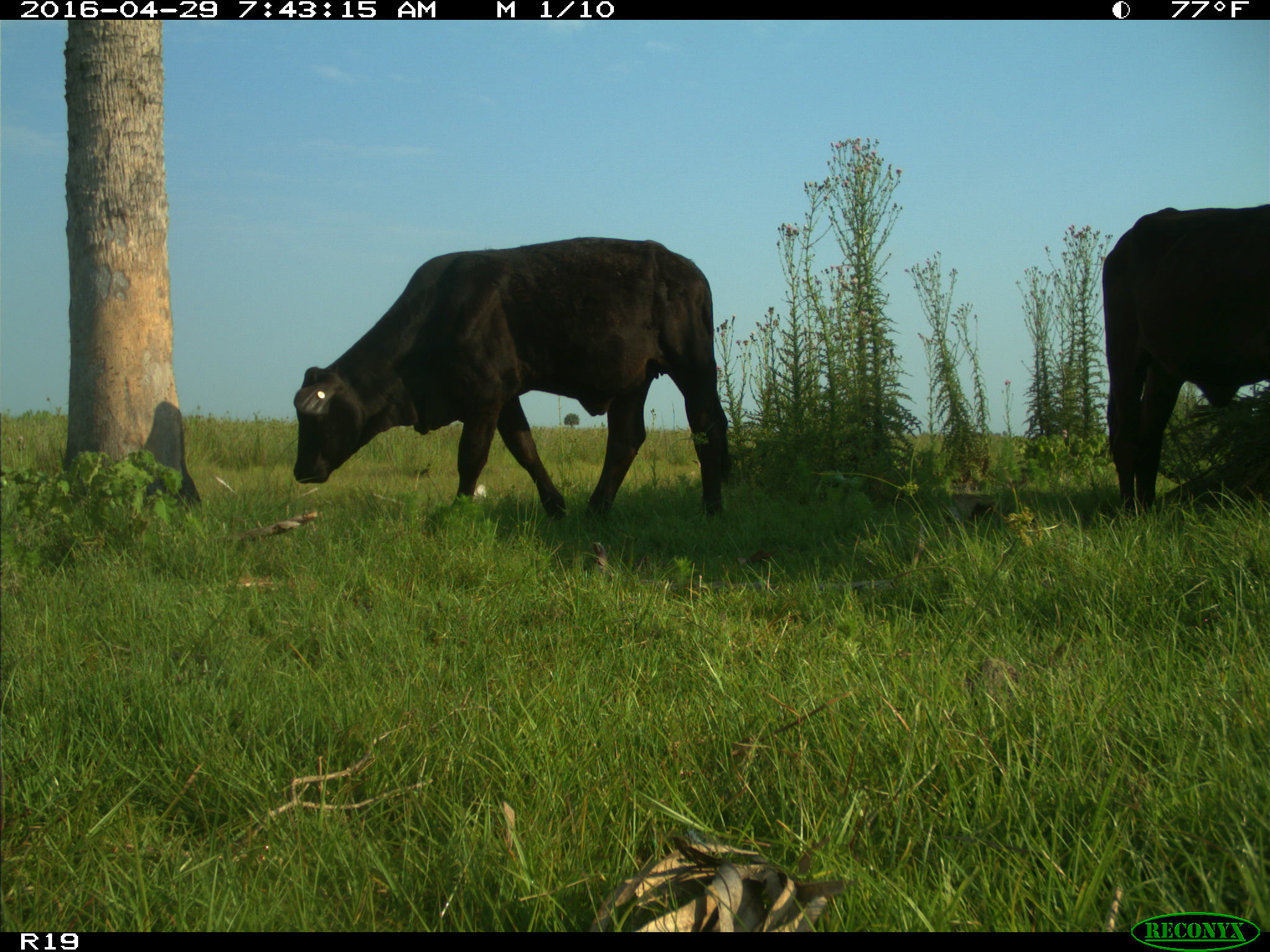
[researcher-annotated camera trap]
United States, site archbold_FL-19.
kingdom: Animalia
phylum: Chordata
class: Mammalia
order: Artiodactyla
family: Bovidae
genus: Bos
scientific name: Bos taurus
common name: domestic cow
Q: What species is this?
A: Bos taurus (domestic cow).